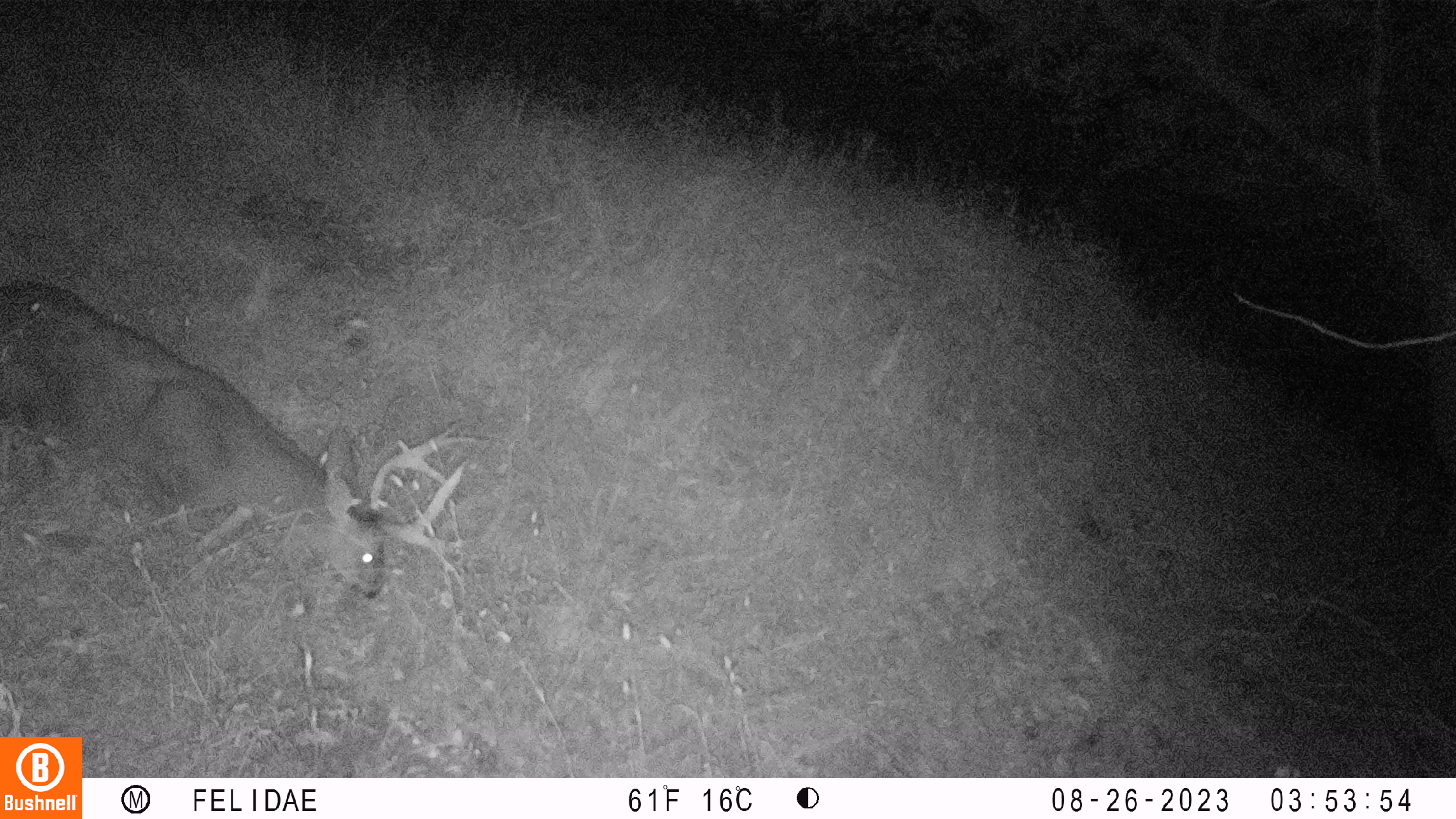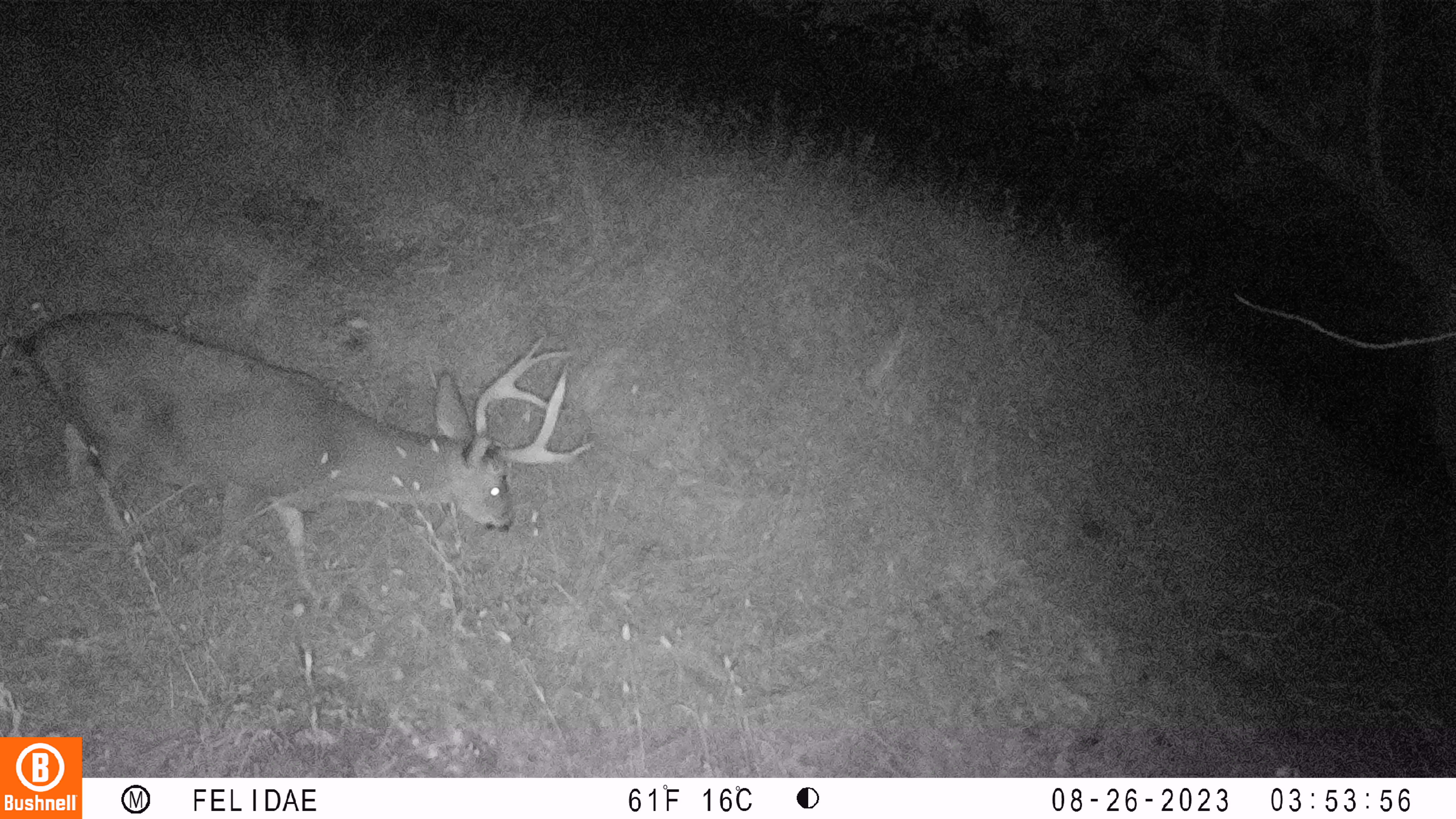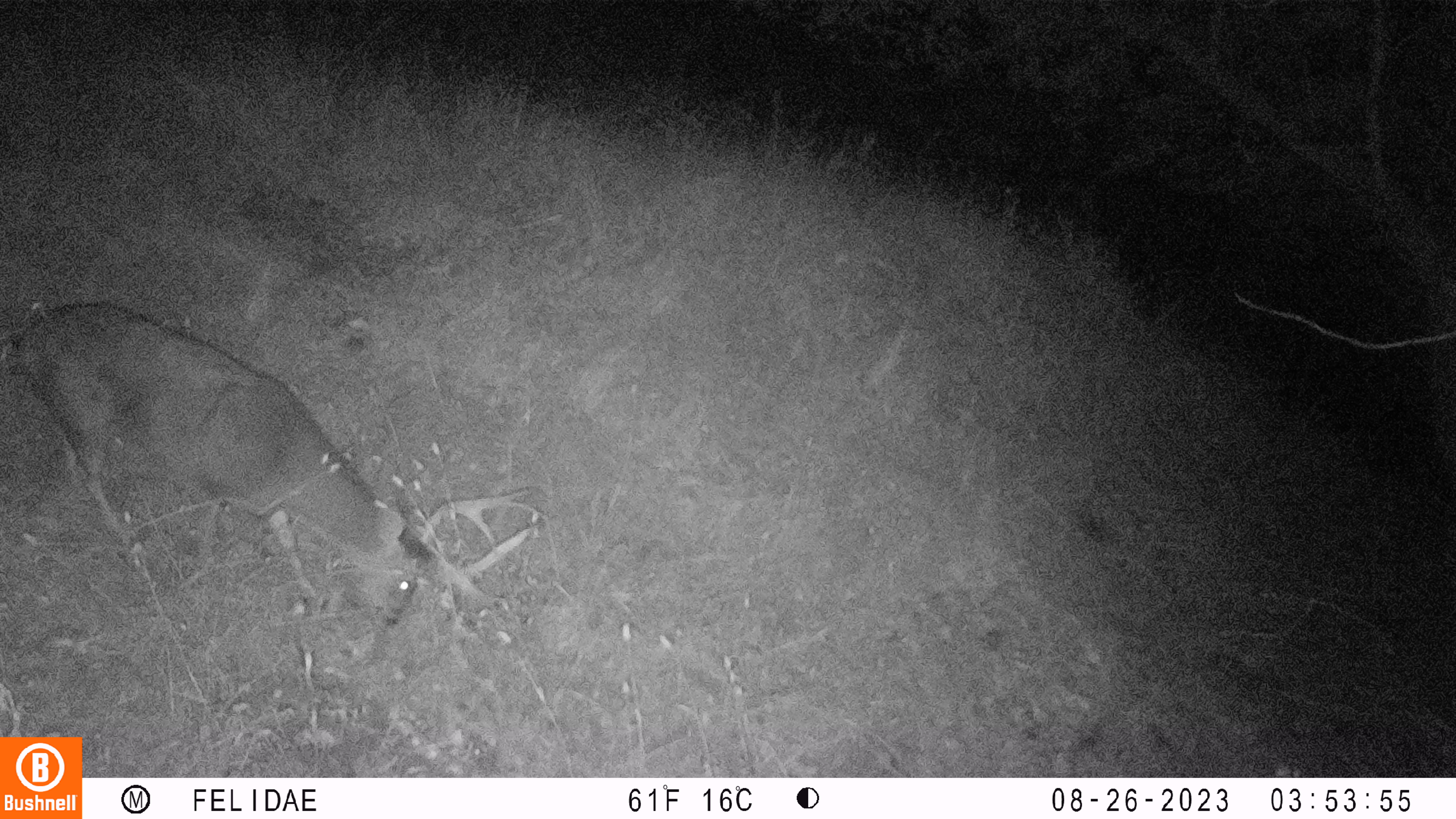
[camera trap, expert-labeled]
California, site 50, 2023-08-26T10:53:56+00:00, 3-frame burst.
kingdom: Animalia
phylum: Chordata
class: Mammalia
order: Artiodactyla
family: Cervidae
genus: Odocoileus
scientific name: Odocoileus hemionus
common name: mule deer